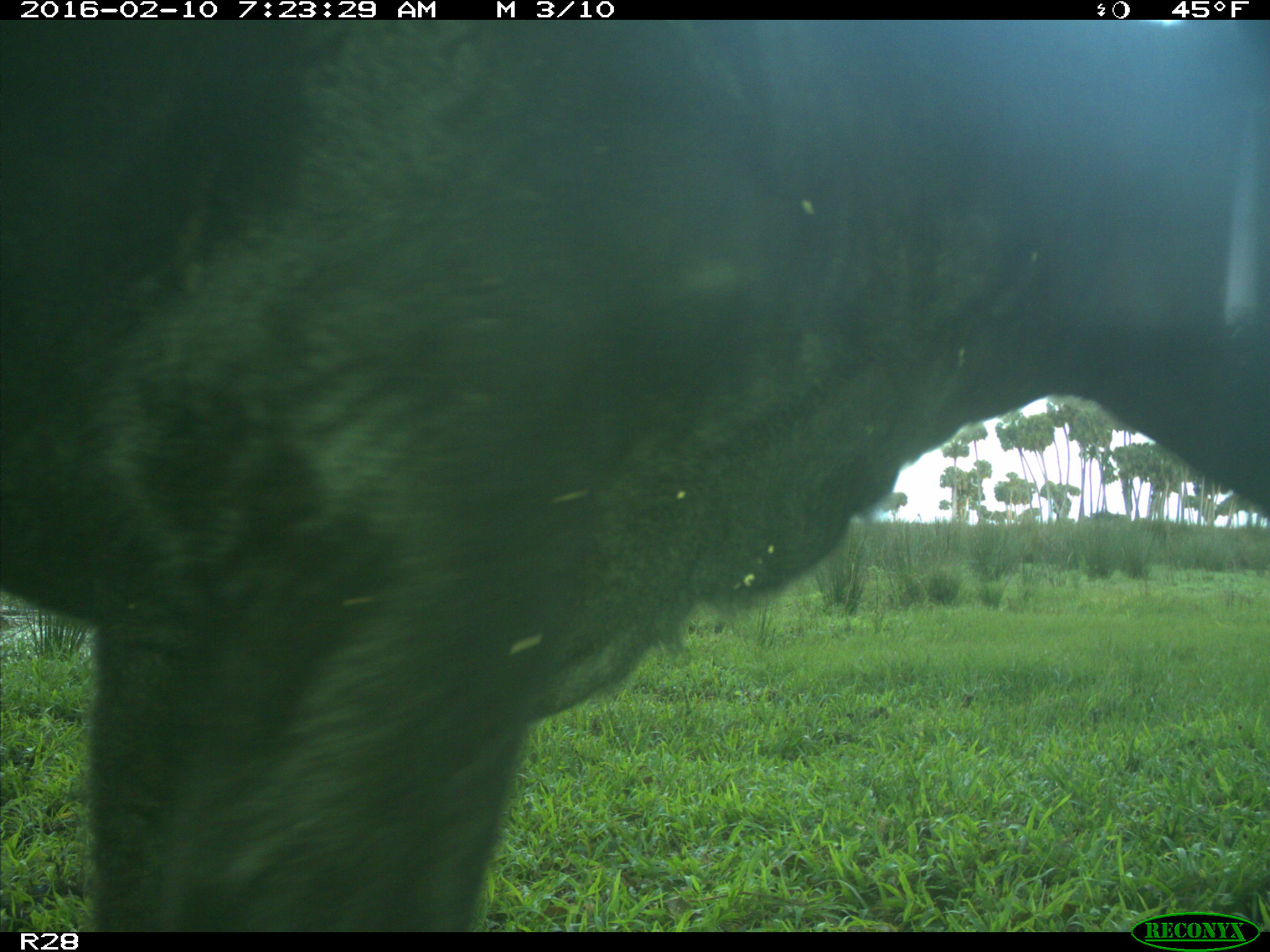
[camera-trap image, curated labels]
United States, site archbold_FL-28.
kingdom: Animalia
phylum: Chordata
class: Mammalia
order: Artiodactyla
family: Bovidae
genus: Bos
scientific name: Bos taurus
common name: domestic cow